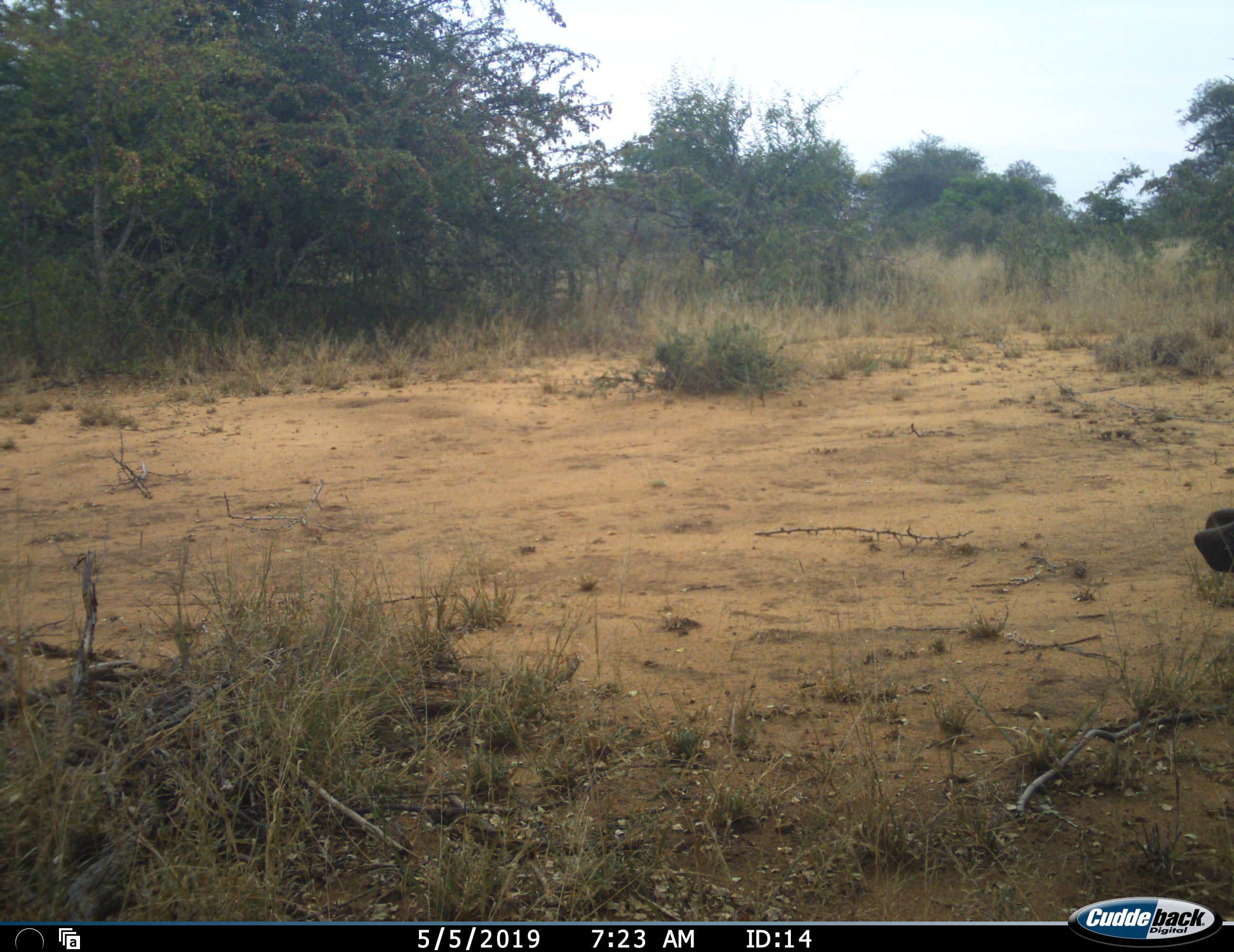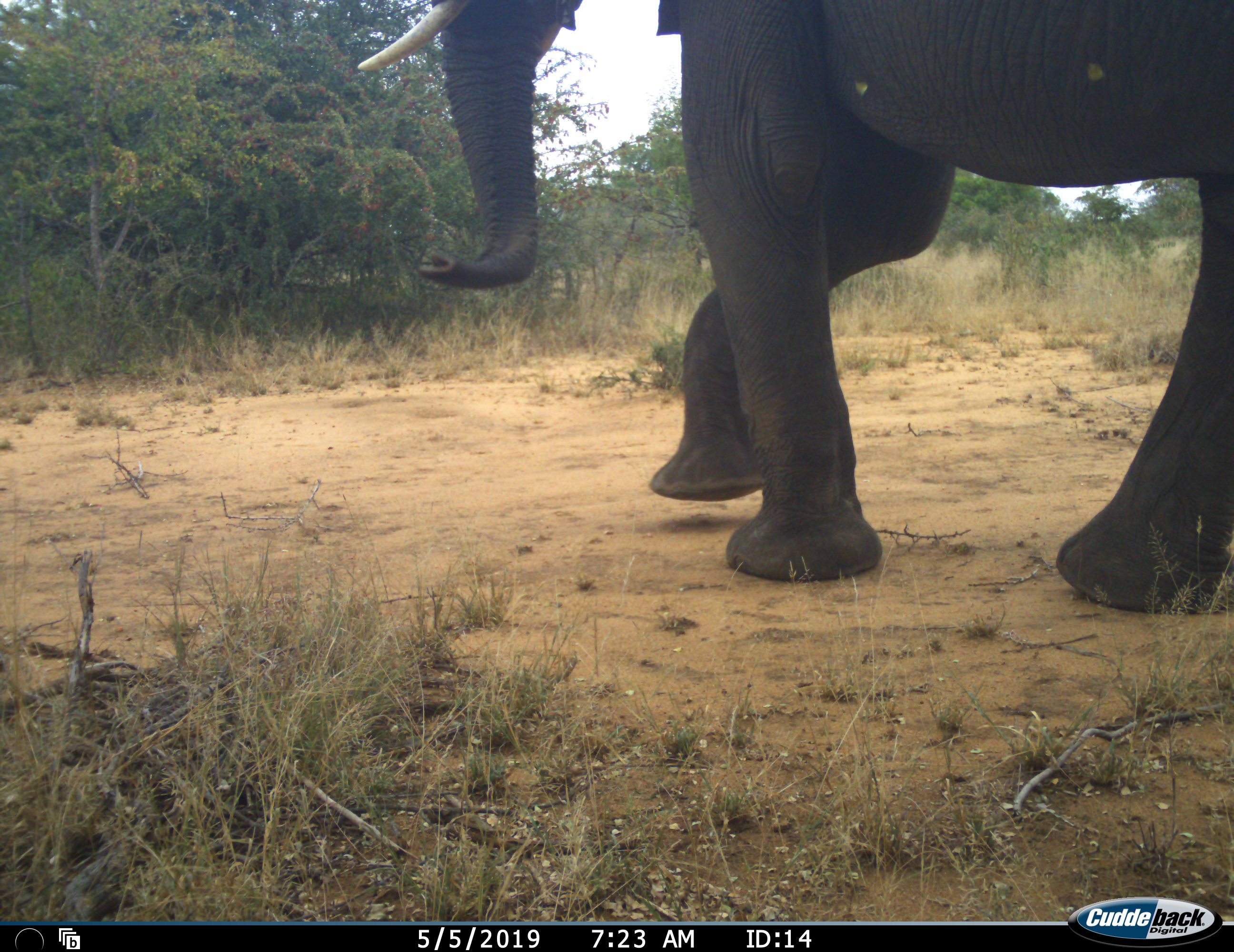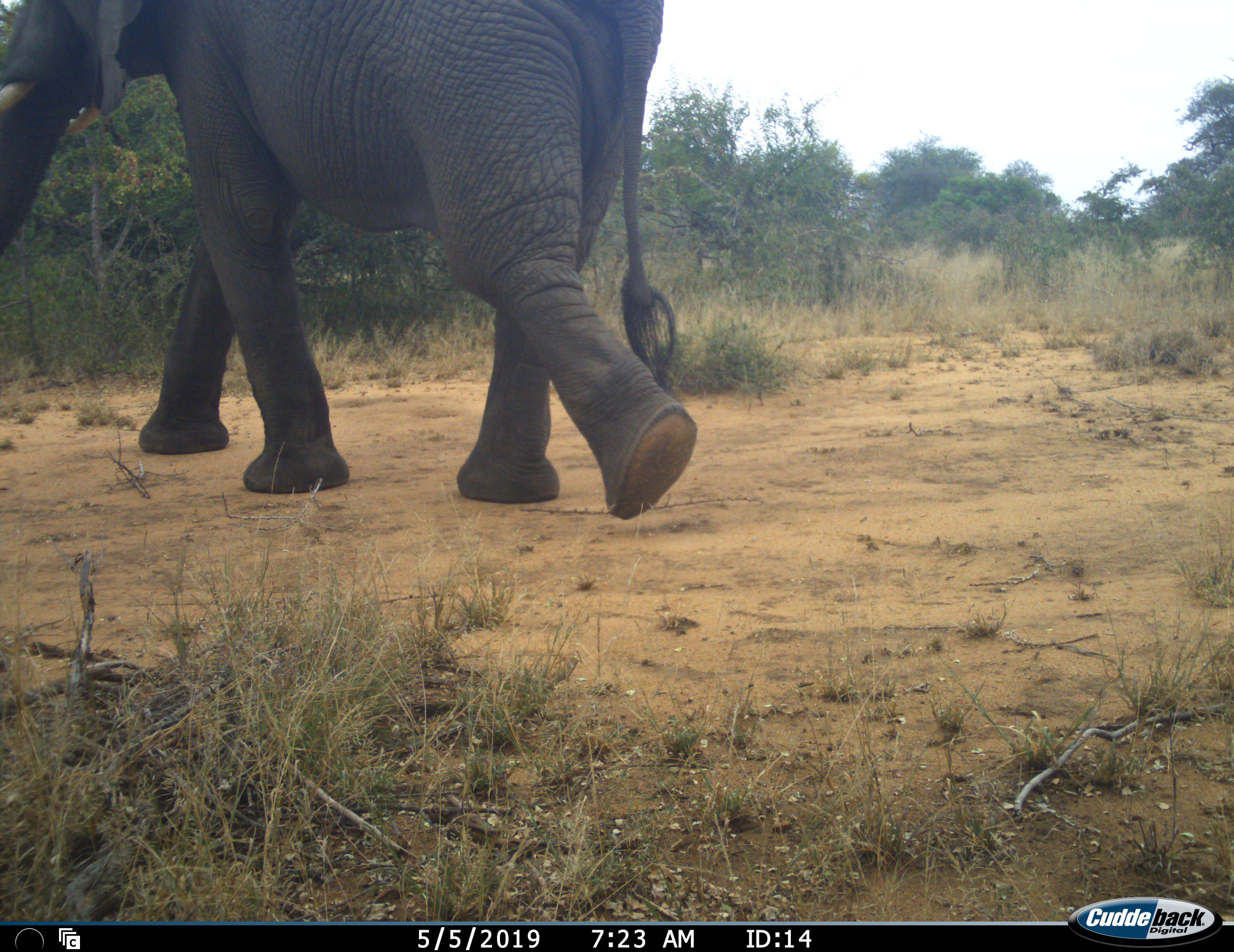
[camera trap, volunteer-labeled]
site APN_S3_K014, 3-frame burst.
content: unidentified animal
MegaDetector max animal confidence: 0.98